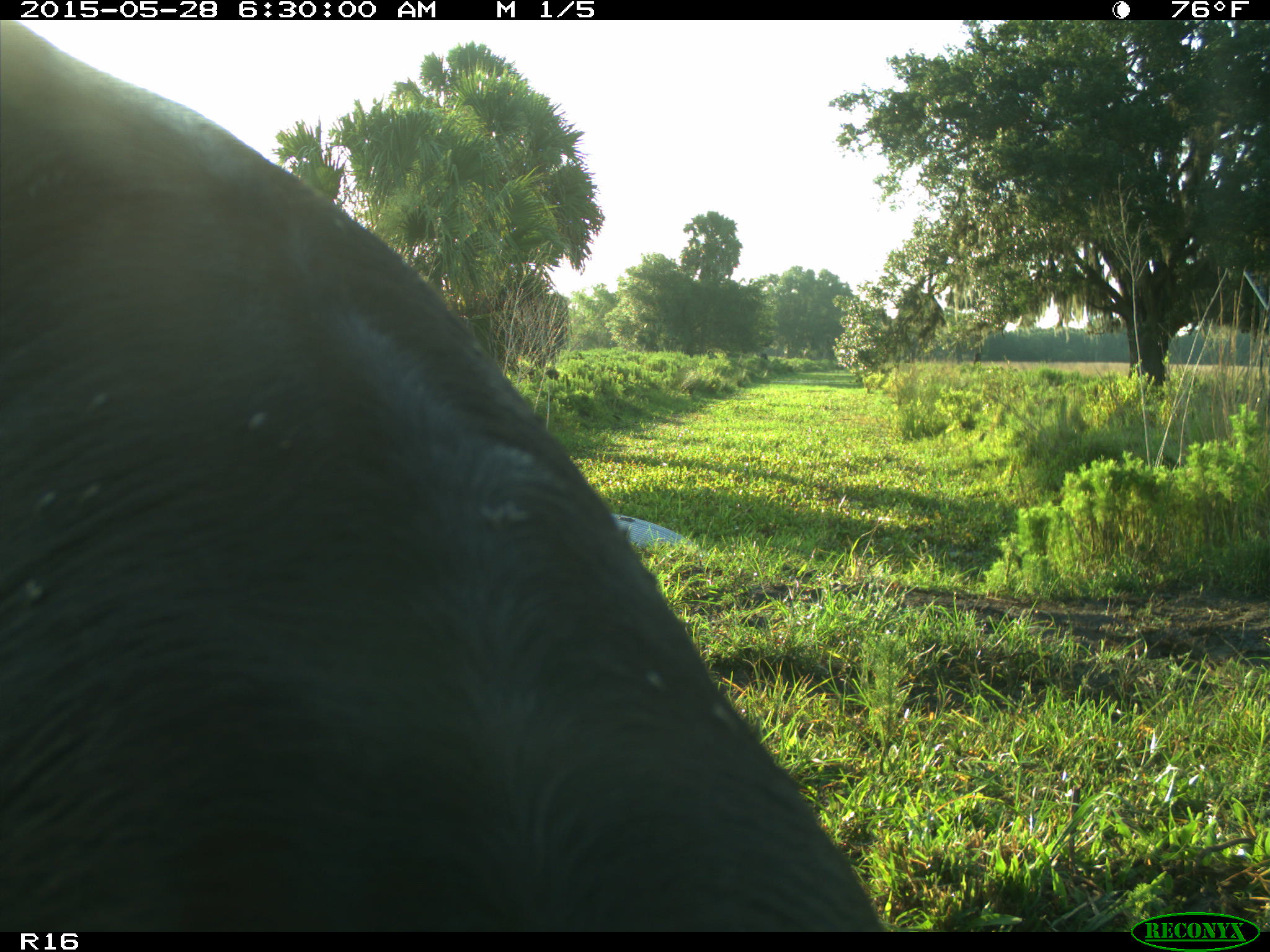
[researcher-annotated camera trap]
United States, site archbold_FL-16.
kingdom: Animalia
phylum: Chordata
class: Mammalia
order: Artiodactyla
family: Bovidae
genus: Bos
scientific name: Bos taurus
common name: domestic cow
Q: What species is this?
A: Bos taurus (domestic cow).